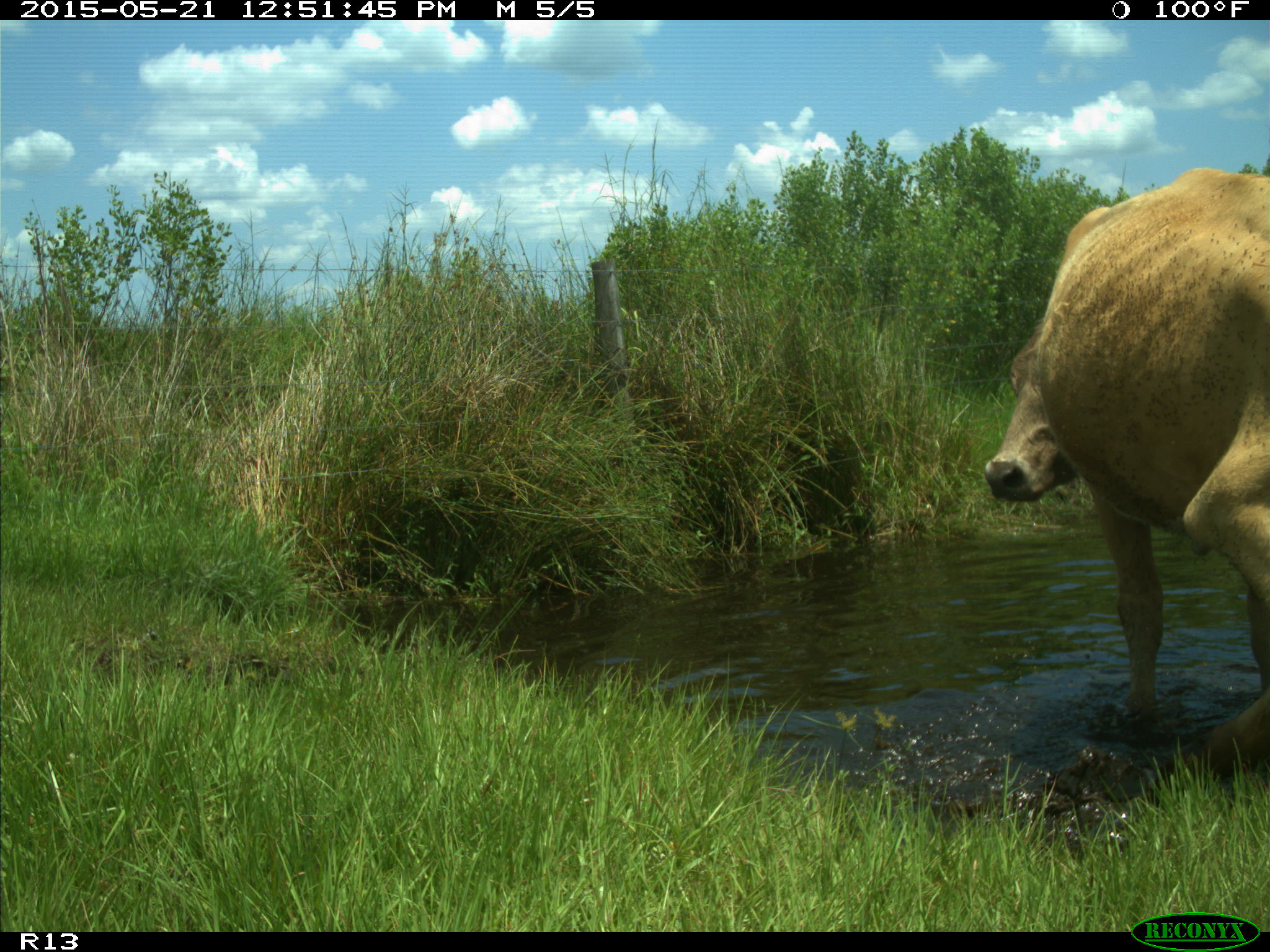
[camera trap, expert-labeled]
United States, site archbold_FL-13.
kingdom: Animalia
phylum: Chordata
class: Mammalia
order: Artiodactyla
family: Bovidae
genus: Bos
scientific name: Bos taurus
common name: domestic cow